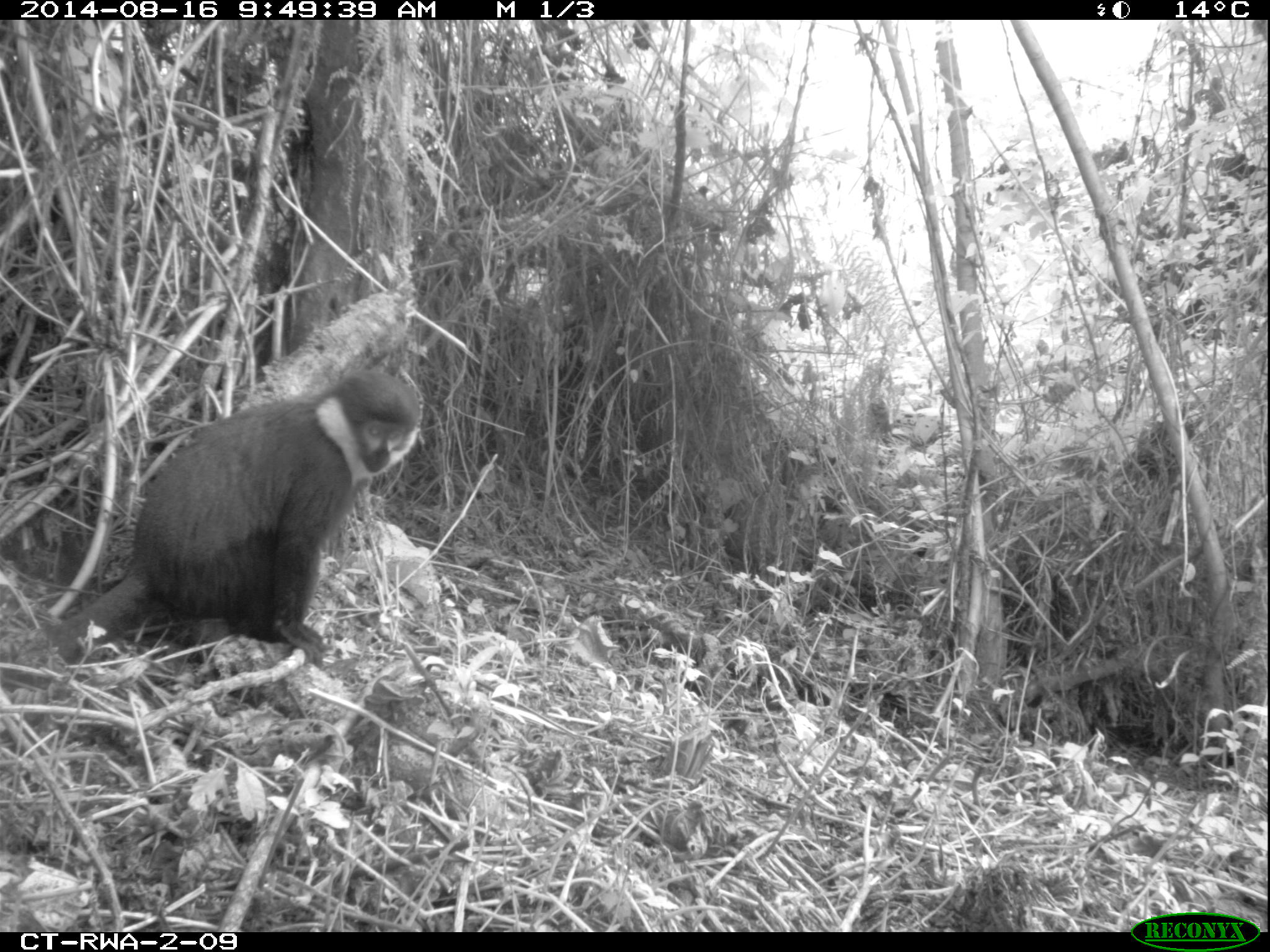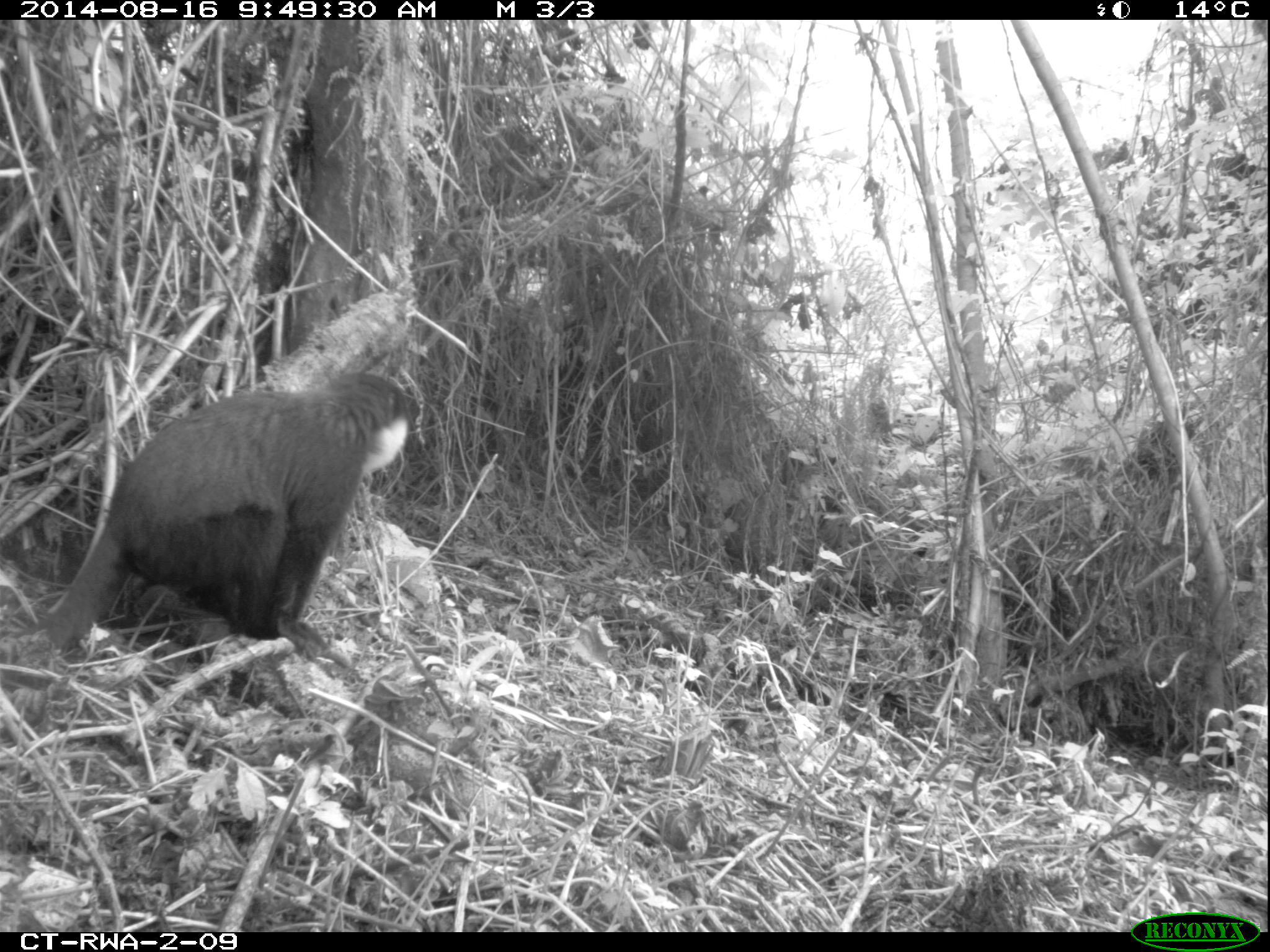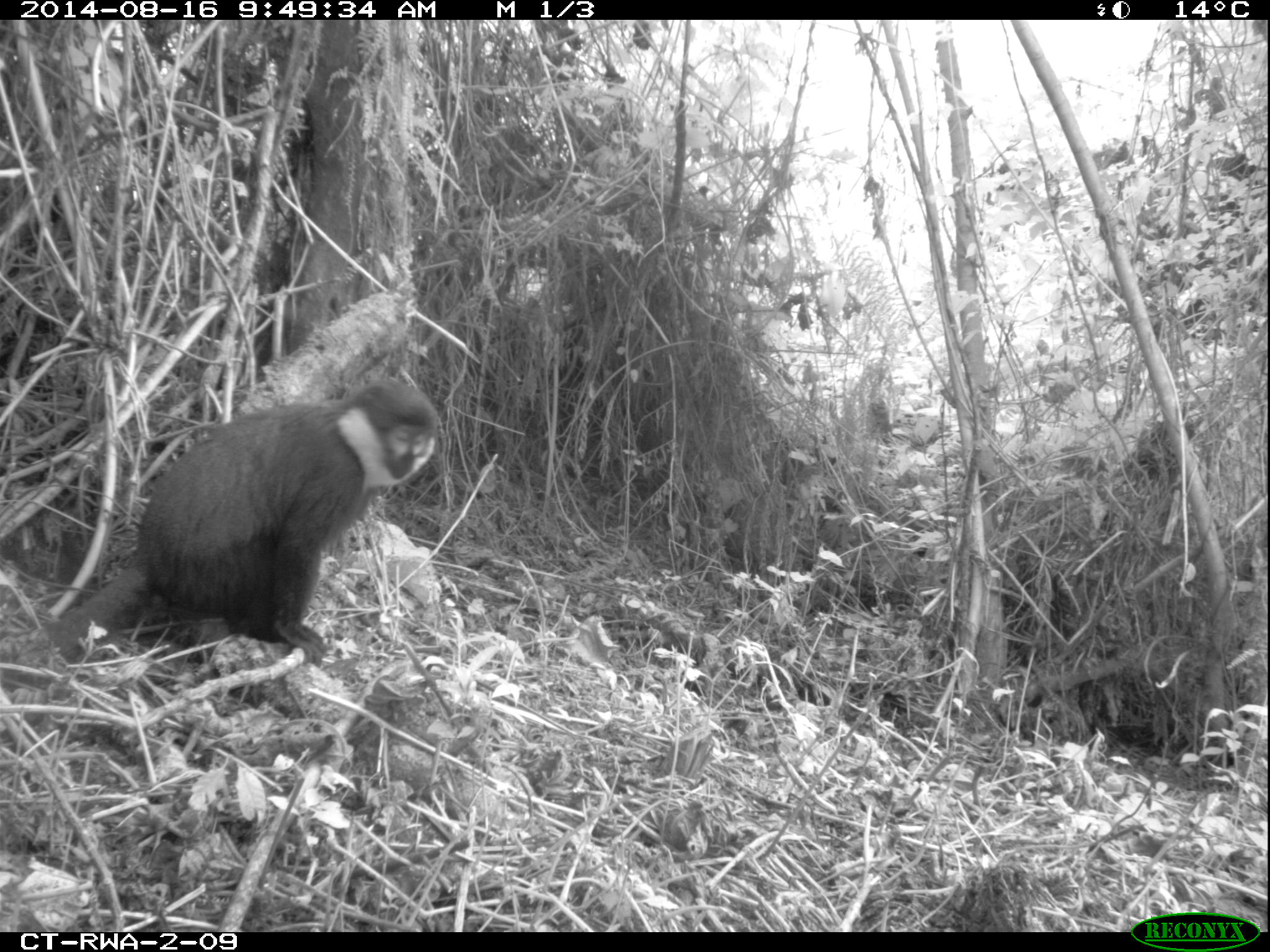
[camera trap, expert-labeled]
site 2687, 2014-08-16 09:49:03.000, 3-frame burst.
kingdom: Animalia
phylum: Chordata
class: Mammalia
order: Primates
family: Cercopithecidae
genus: Allochrocebus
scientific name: Allochrocebus lhoesti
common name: l'hoest's monkey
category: cercopithecus lhoesti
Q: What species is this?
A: Cercopithecus lhoesti (l'hoest's monkey) (Allochrocebus lhoesti).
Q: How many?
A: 1.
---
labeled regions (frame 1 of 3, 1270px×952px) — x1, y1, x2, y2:
cercopithecus lhoesti: 45, 373, 421, 651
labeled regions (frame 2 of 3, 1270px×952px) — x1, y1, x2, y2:
cercopithecus lhoesti: 41, 372, 409, 659